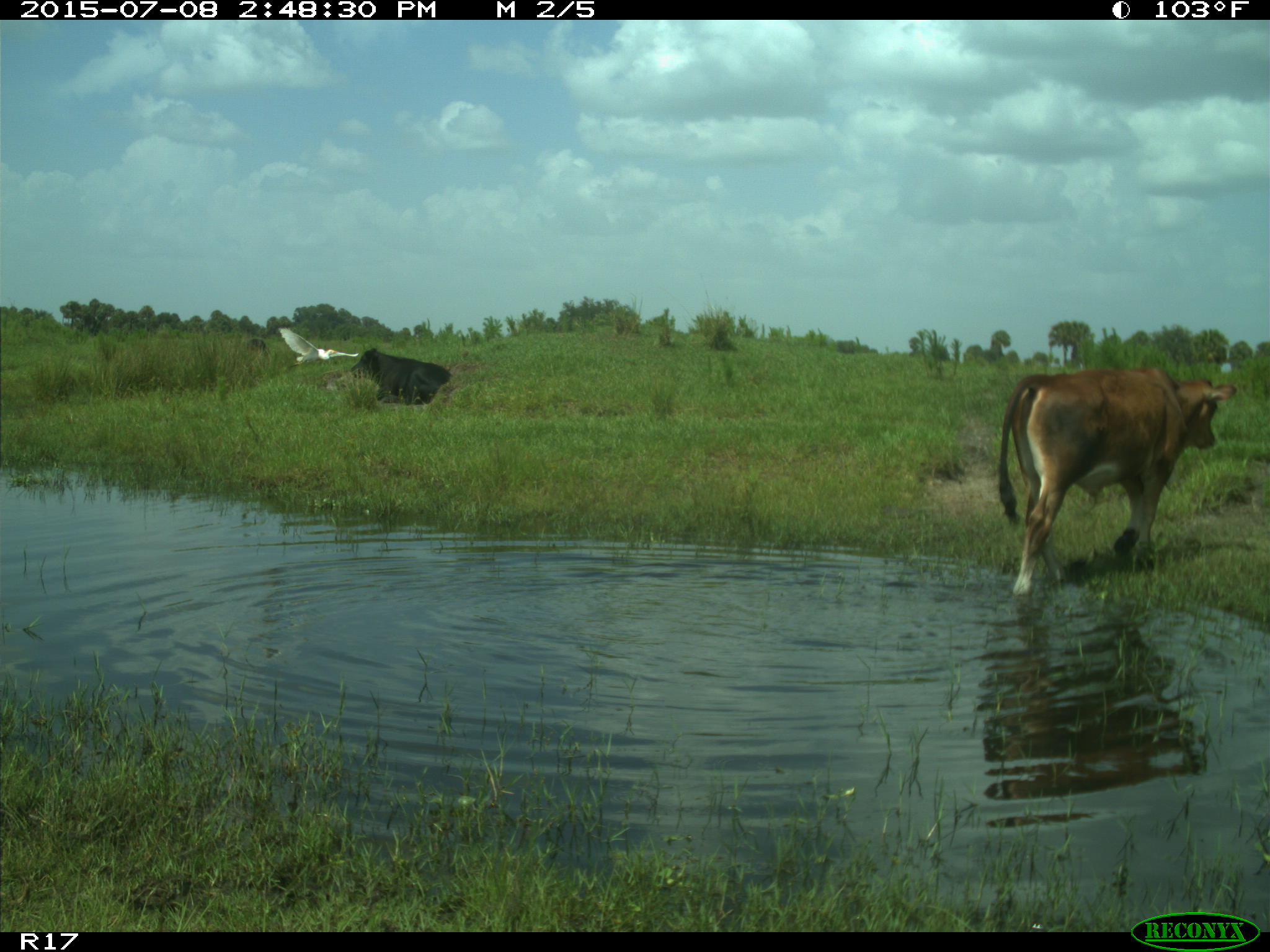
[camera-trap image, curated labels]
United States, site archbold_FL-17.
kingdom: Animalia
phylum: Chordata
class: Mammalia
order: Artiodactyla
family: Bovidae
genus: Bos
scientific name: Bos taurus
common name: domestic cow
Bos taurus (domestic cow).